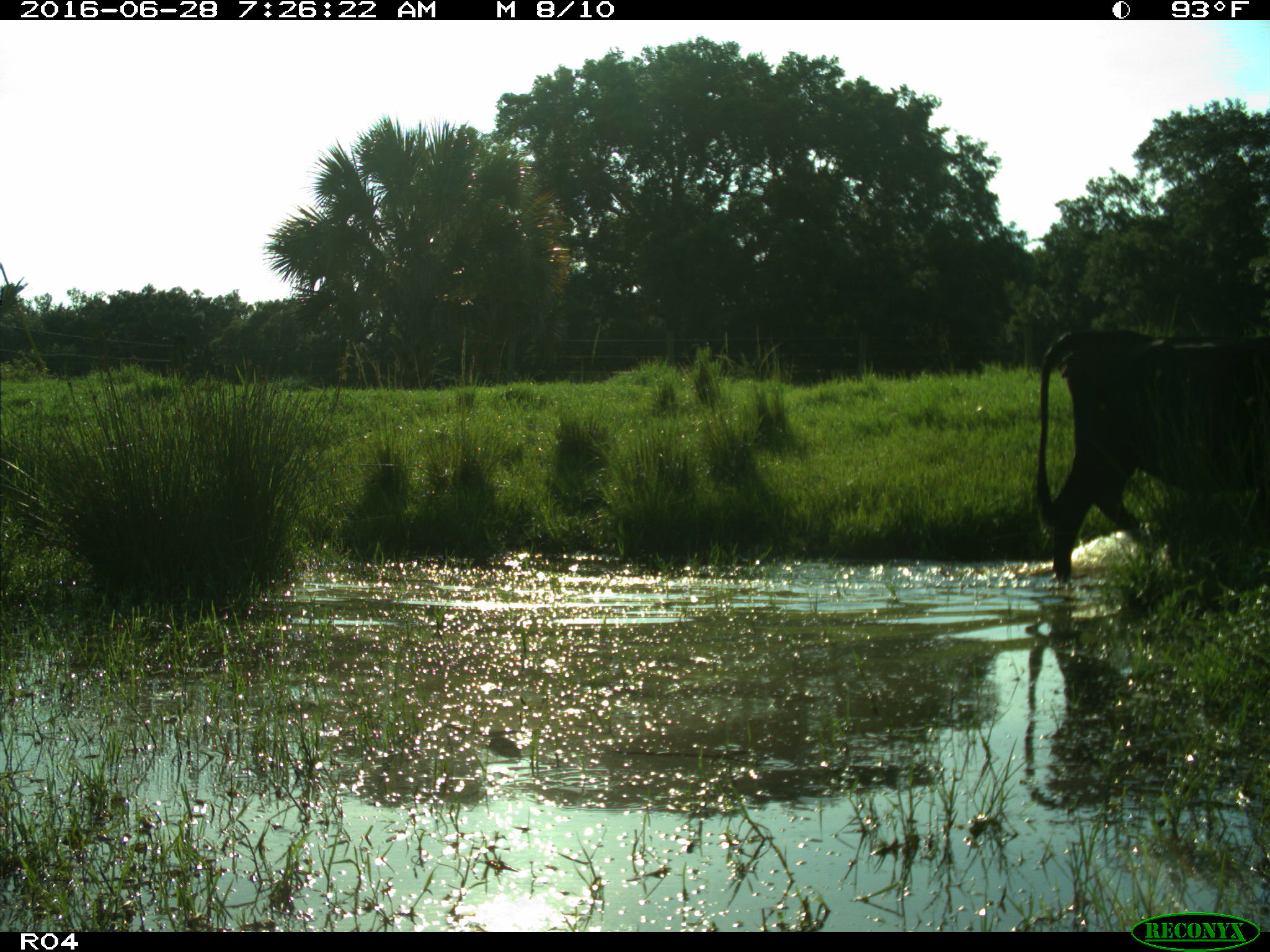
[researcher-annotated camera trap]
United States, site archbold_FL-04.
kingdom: Animalia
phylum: Chordata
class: Mammalia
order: Artiodactyla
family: Bovidae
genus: Bos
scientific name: Bos taurus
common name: domestic cow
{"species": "Bos taurus (domestic cow)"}